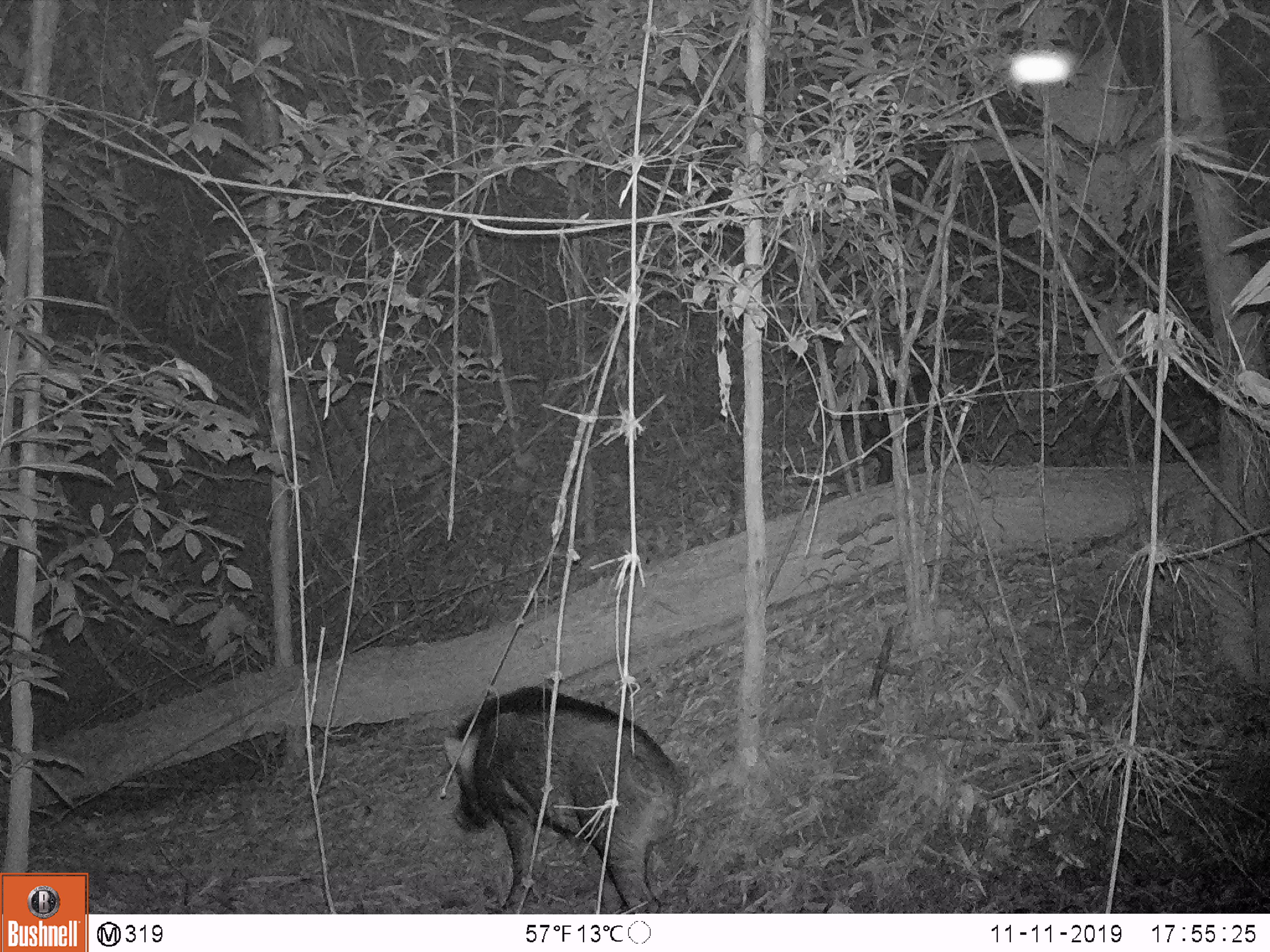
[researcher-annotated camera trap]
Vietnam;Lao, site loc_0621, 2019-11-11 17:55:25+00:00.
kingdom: Animalia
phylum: Chordata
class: Mammalia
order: Artiodactyla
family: Suidae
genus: Sus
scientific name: Sus scrofa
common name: eurasian wild pig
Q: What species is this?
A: Eurasian wild pig (Sus scrofa).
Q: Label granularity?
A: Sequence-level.